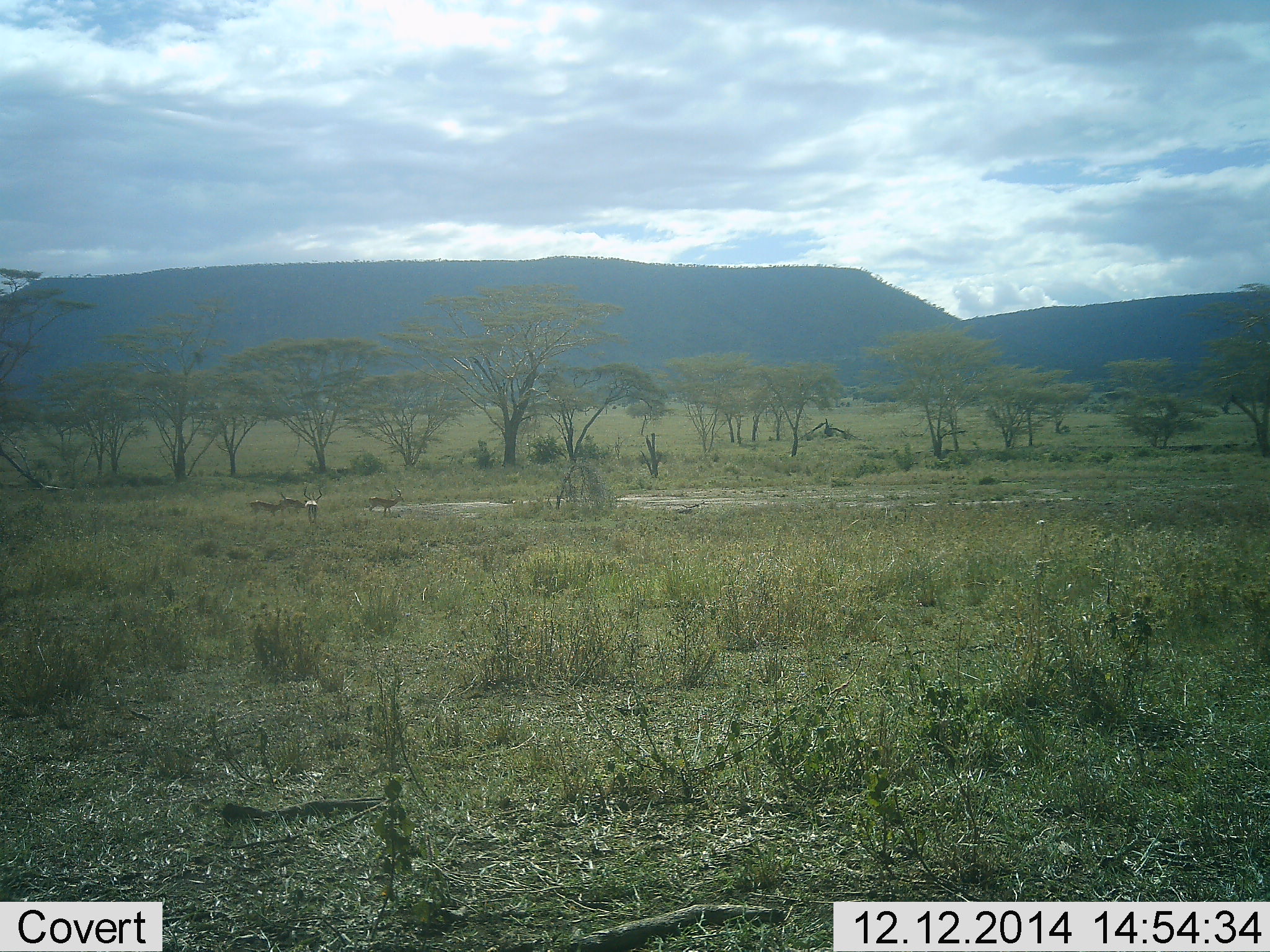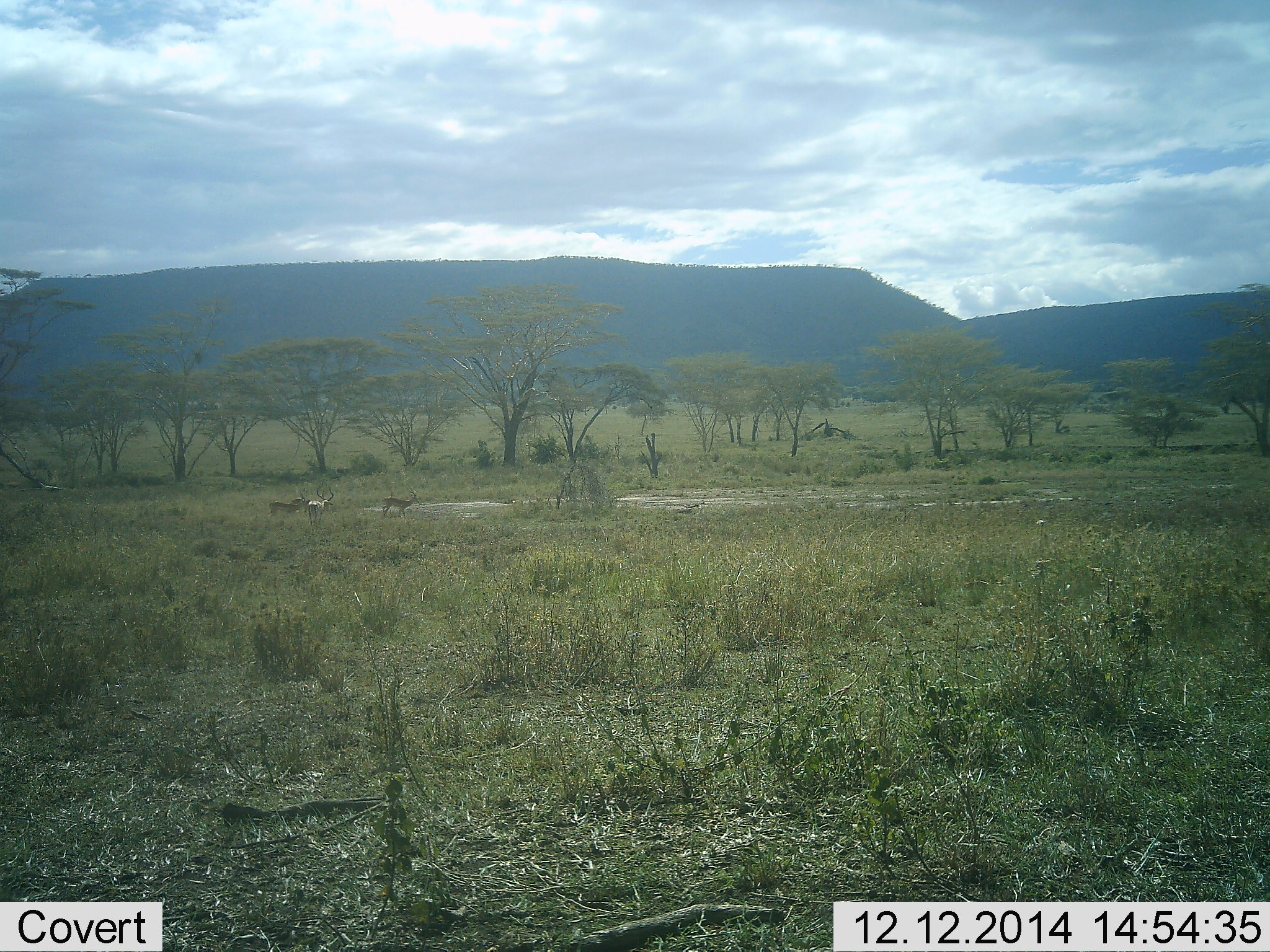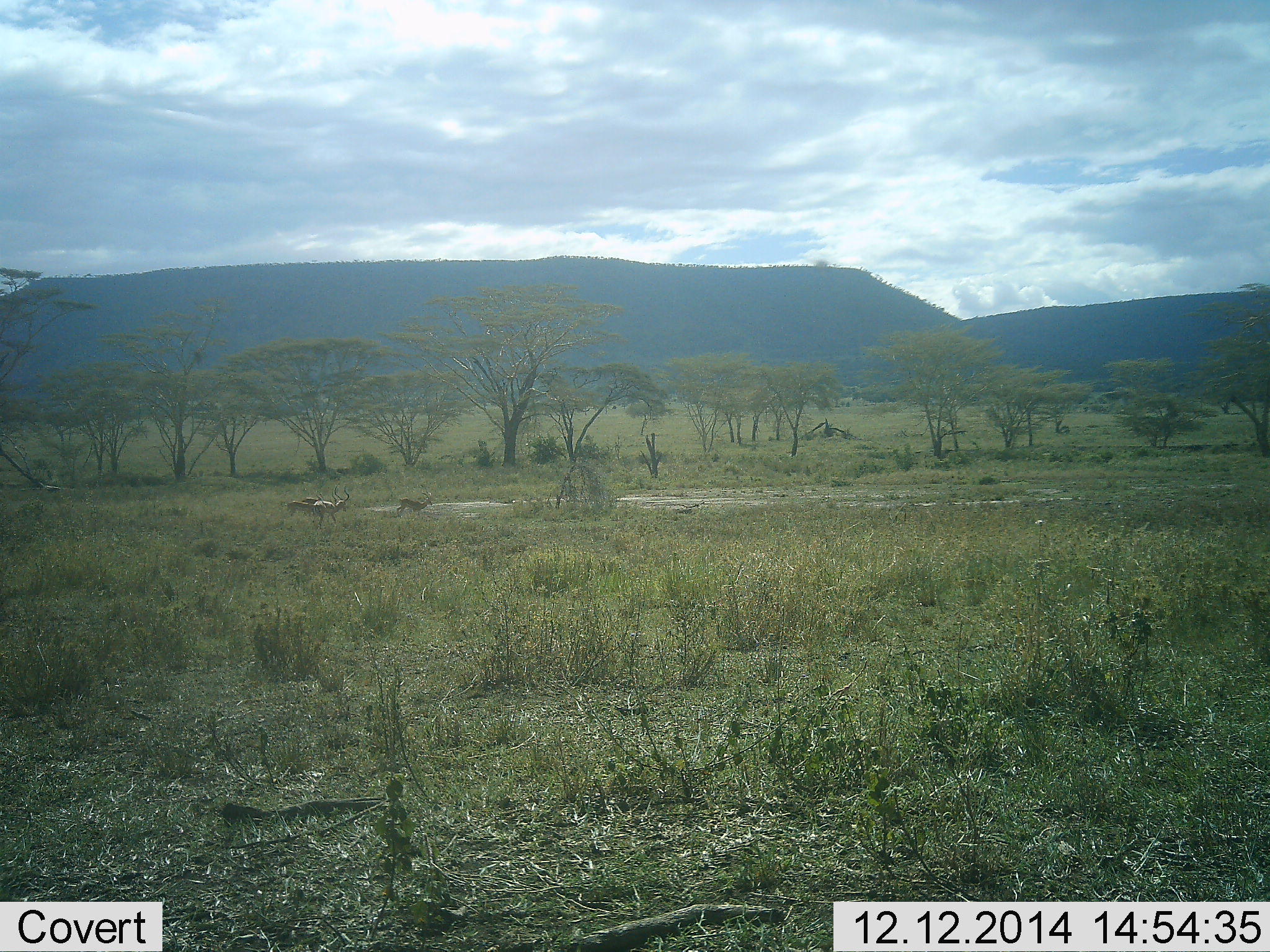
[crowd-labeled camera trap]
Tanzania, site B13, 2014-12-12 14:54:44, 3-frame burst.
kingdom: Animalia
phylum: Chordata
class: Mammalia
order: Artiodactyla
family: Bovidae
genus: Eudorcas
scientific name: Eudorcas thomsonii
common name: thomson's gazelle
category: gazellethomsons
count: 4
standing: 0%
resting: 0%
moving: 100%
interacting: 0%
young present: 0%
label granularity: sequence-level